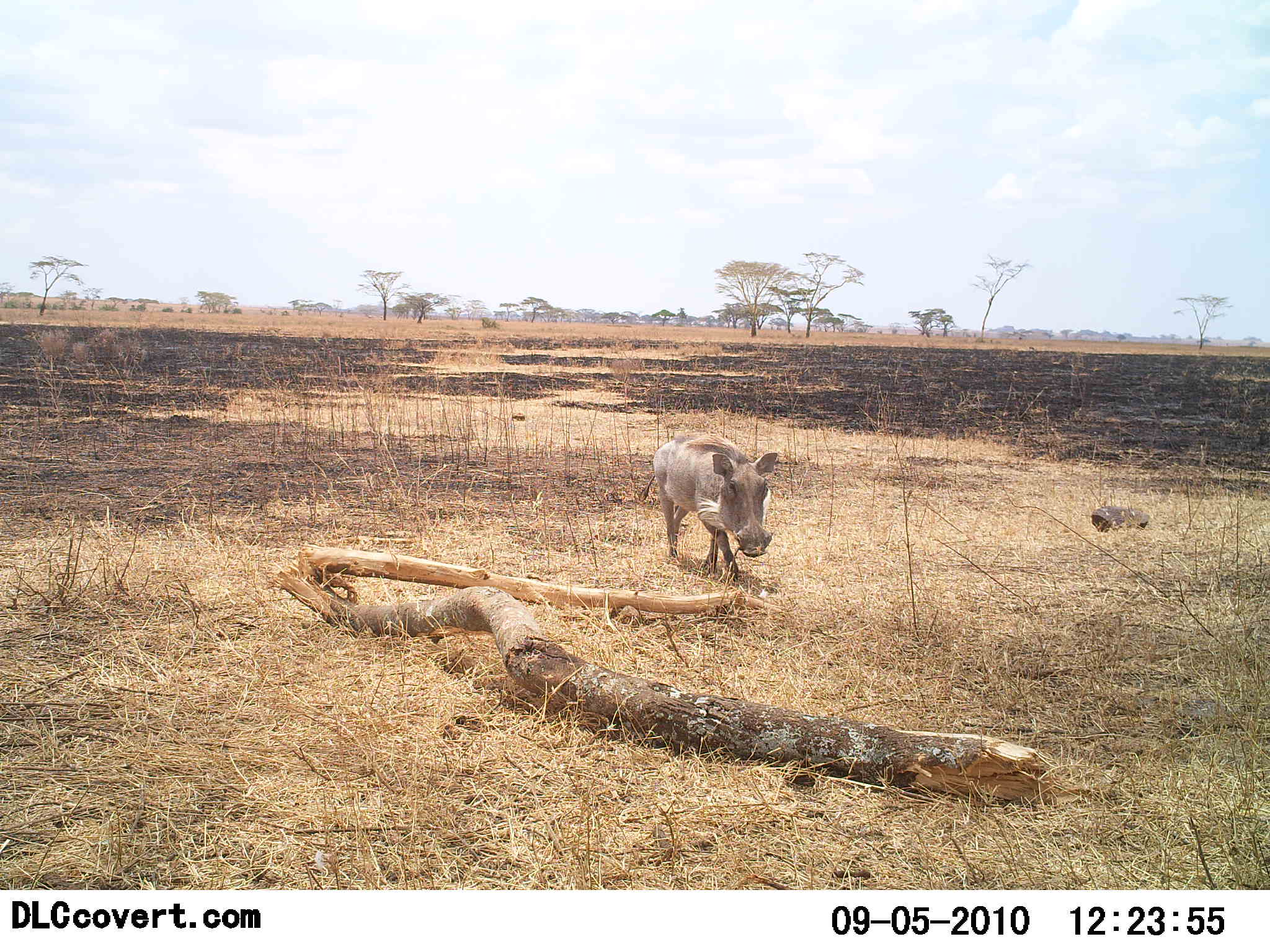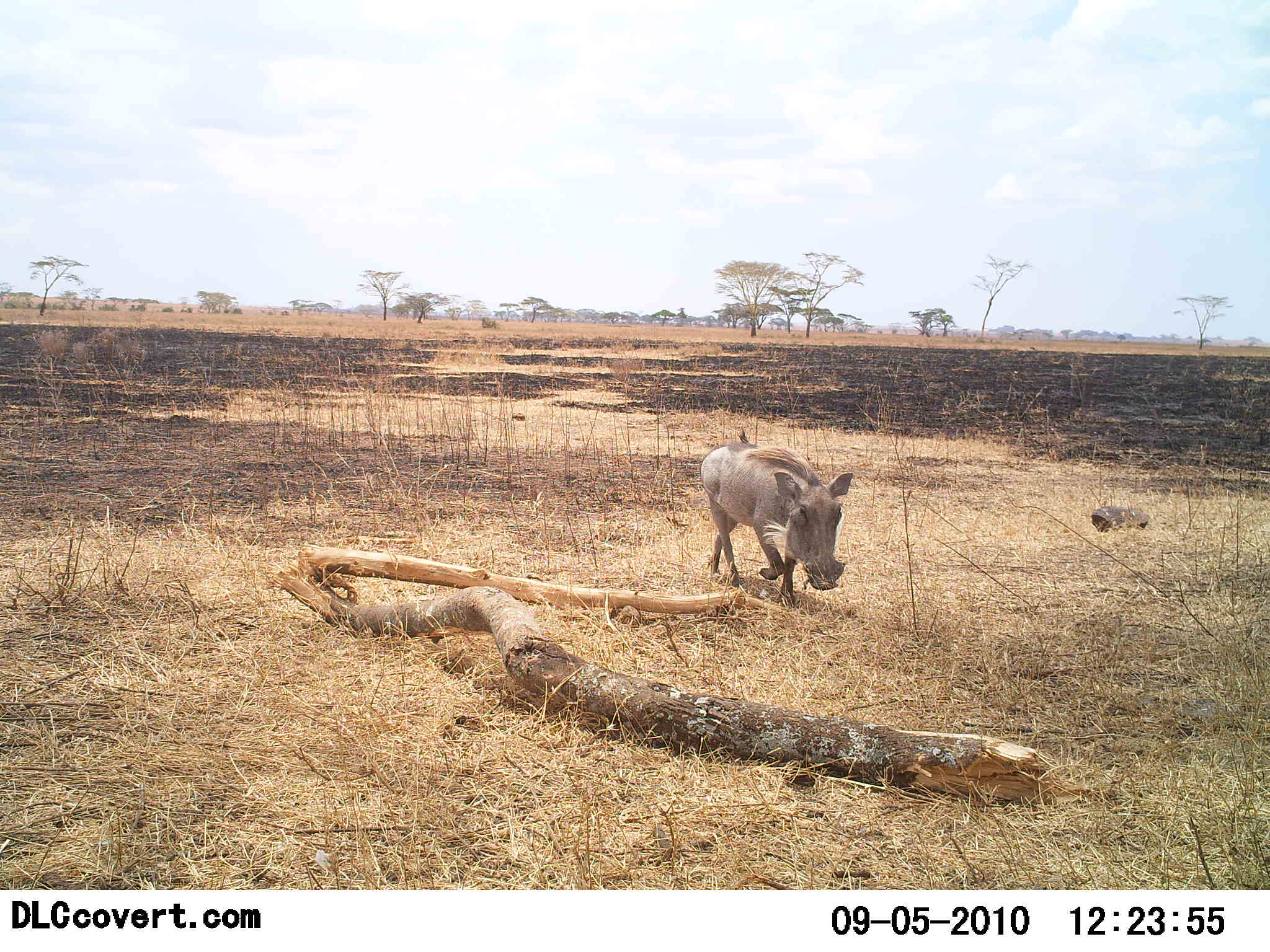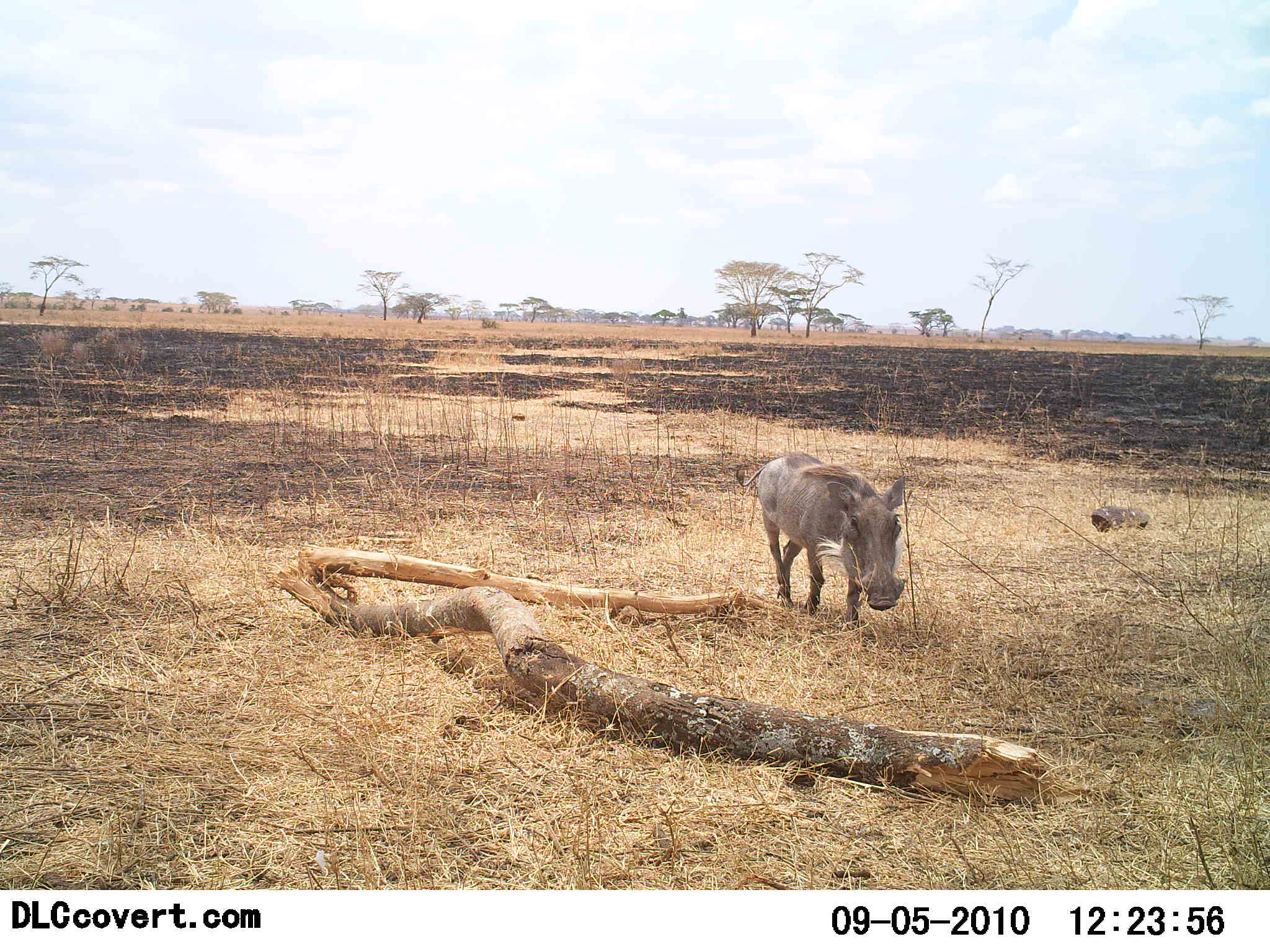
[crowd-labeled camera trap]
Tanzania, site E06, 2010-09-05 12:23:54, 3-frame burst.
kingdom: Animalia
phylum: Chordata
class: Mammalia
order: Artiodactyla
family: Suidae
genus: Phacochoerus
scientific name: Phacochoerus africanus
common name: warthog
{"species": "warthog (Phacochoerus africanus)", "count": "1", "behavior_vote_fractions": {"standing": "0%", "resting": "0%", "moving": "100%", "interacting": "0%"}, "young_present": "0%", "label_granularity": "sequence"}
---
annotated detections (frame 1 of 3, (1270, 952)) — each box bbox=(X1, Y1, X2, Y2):
animal: bbox=(641, 432, 778, 582)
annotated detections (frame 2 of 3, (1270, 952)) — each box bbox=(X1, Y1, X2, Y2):
animal: bbox=(700, 428, 854, 604)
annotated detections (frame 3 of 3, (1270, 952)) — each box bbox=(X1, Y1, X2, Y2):
animal: bbox=(736, 452, 908, 630)